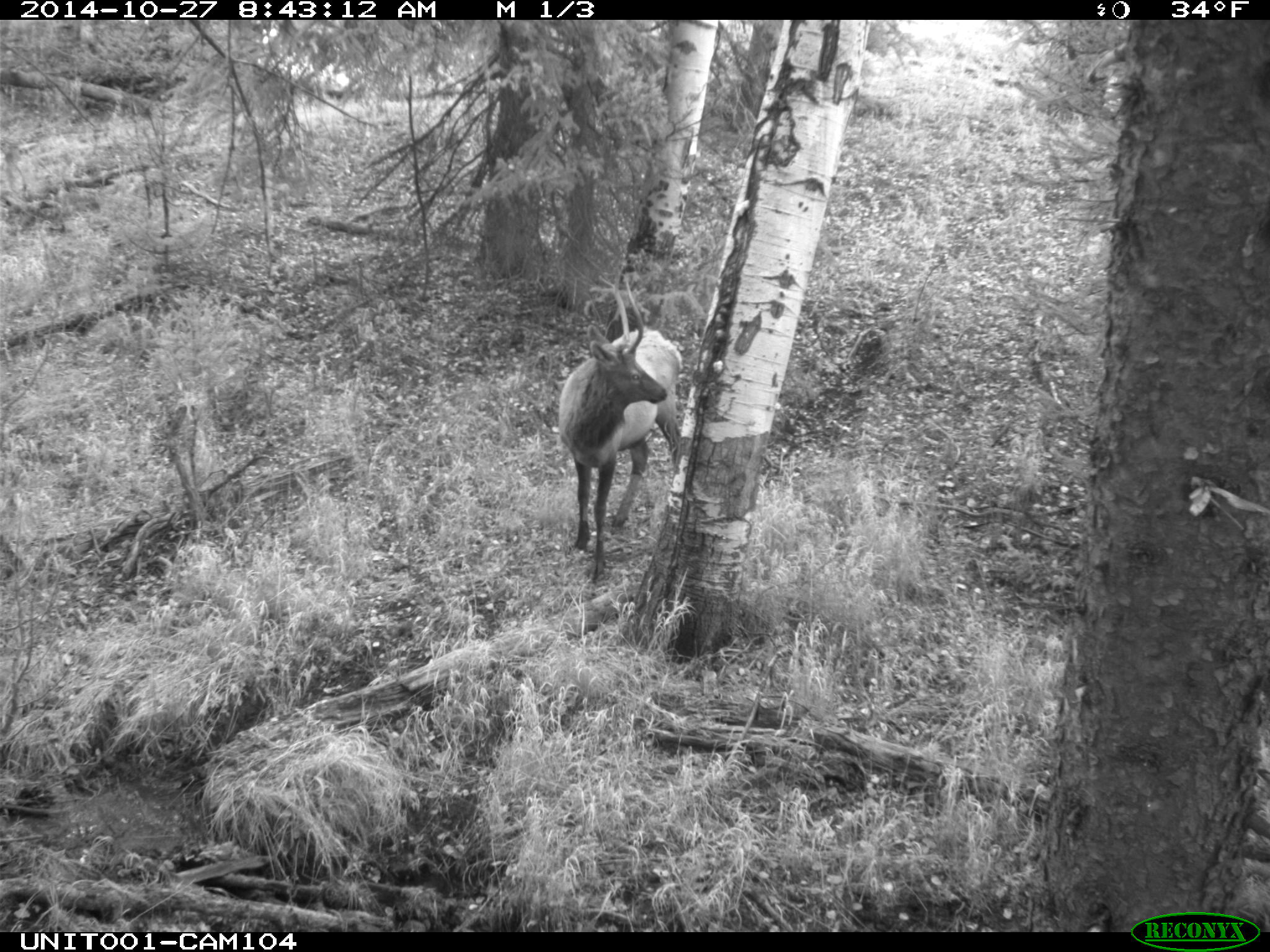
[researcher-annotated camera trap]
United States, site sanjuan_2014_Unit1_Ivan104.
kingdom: Animalia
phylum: Chordata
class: Mammalia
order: Artiodactyla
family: Cervidae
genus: Cervus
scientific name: Cervus elaphus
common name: red deer